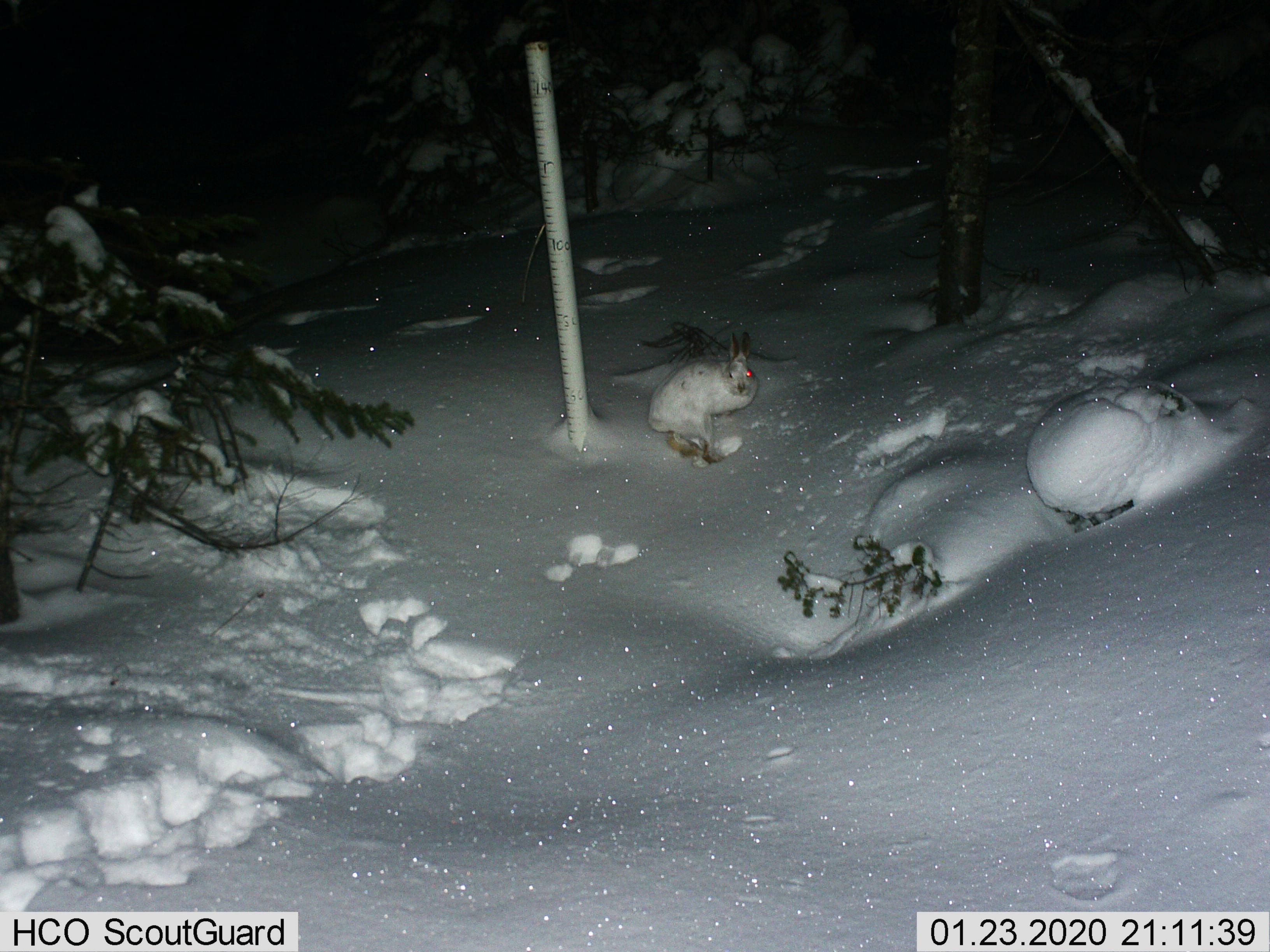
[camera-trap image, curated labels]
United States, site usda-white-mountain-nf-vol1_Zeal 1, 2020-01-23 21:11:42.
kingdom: Animalia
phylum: Chordata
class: Mammalia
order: Lagomorpha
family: Leporidae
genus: Lepus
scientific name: Lepus americanus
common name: snowshoe hare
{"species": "snowshoe hare (Lepus americanus)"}